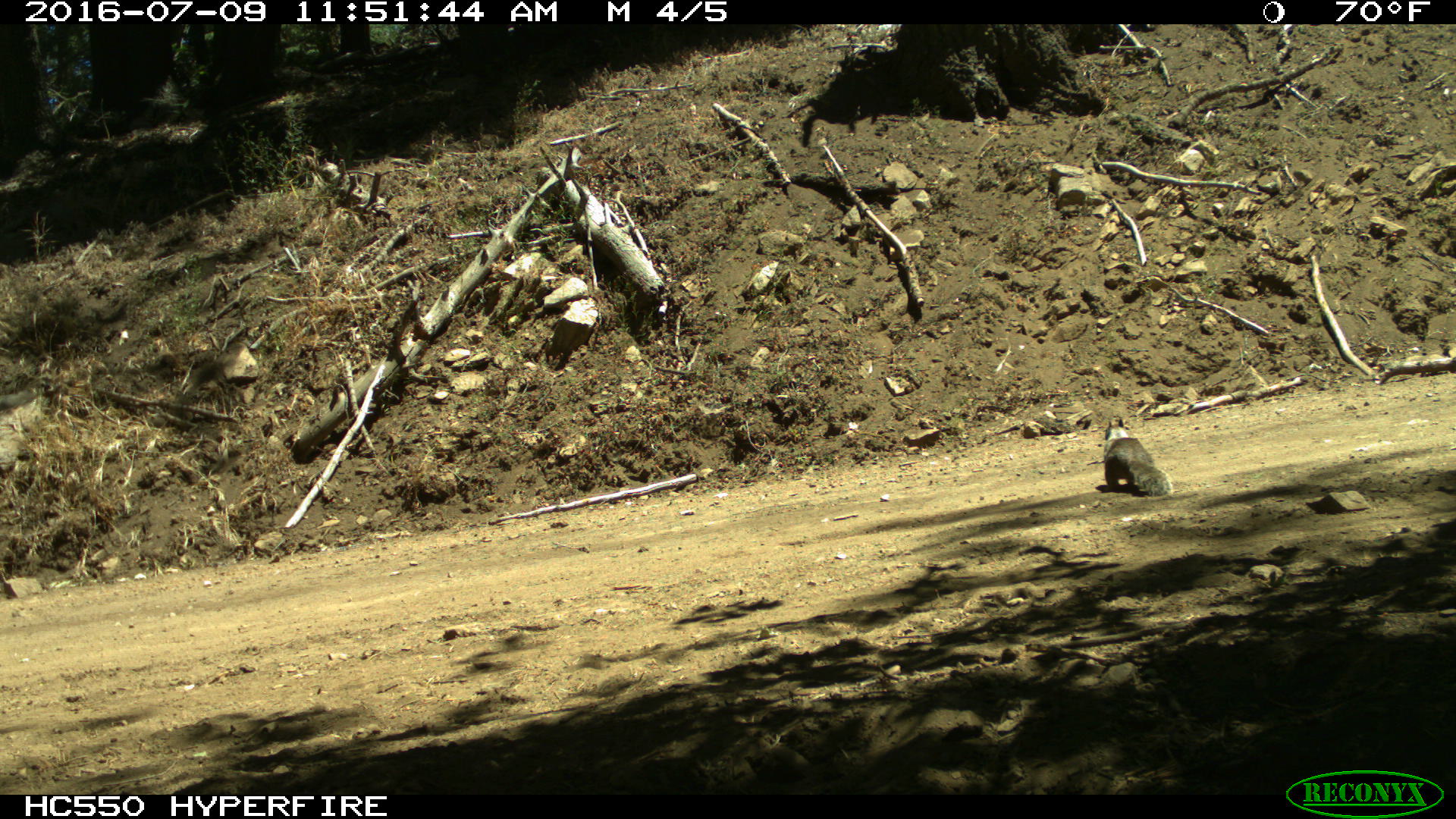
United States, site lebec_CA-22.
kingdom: Animalia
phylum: Chordata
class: Mammalia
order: Rodentia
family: Sciuridae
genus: Otospermophilus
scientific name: Otospermophilus beecheyi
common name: california ground squirrel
Otospermophilus beecheyi (california ground squirrel).